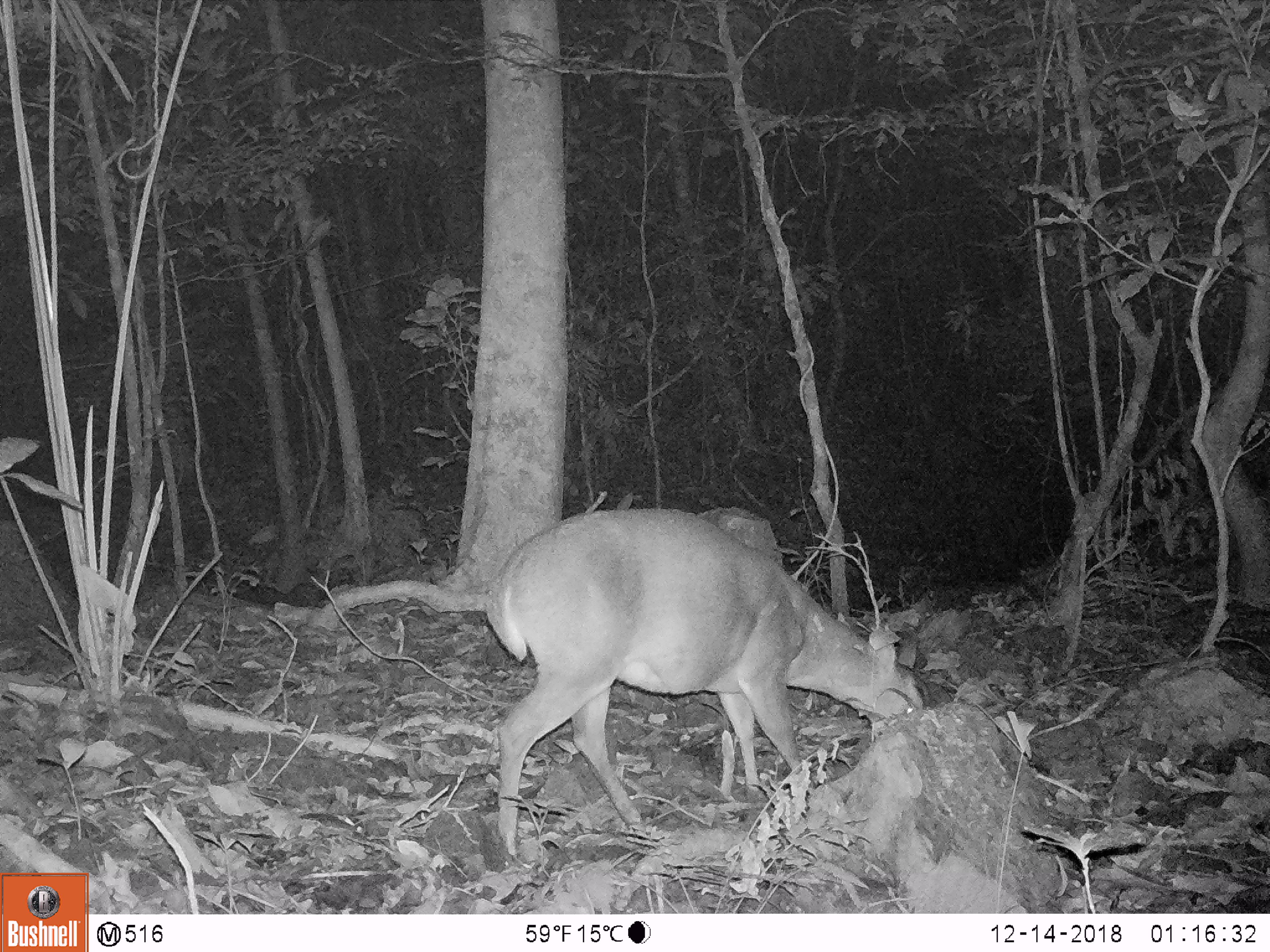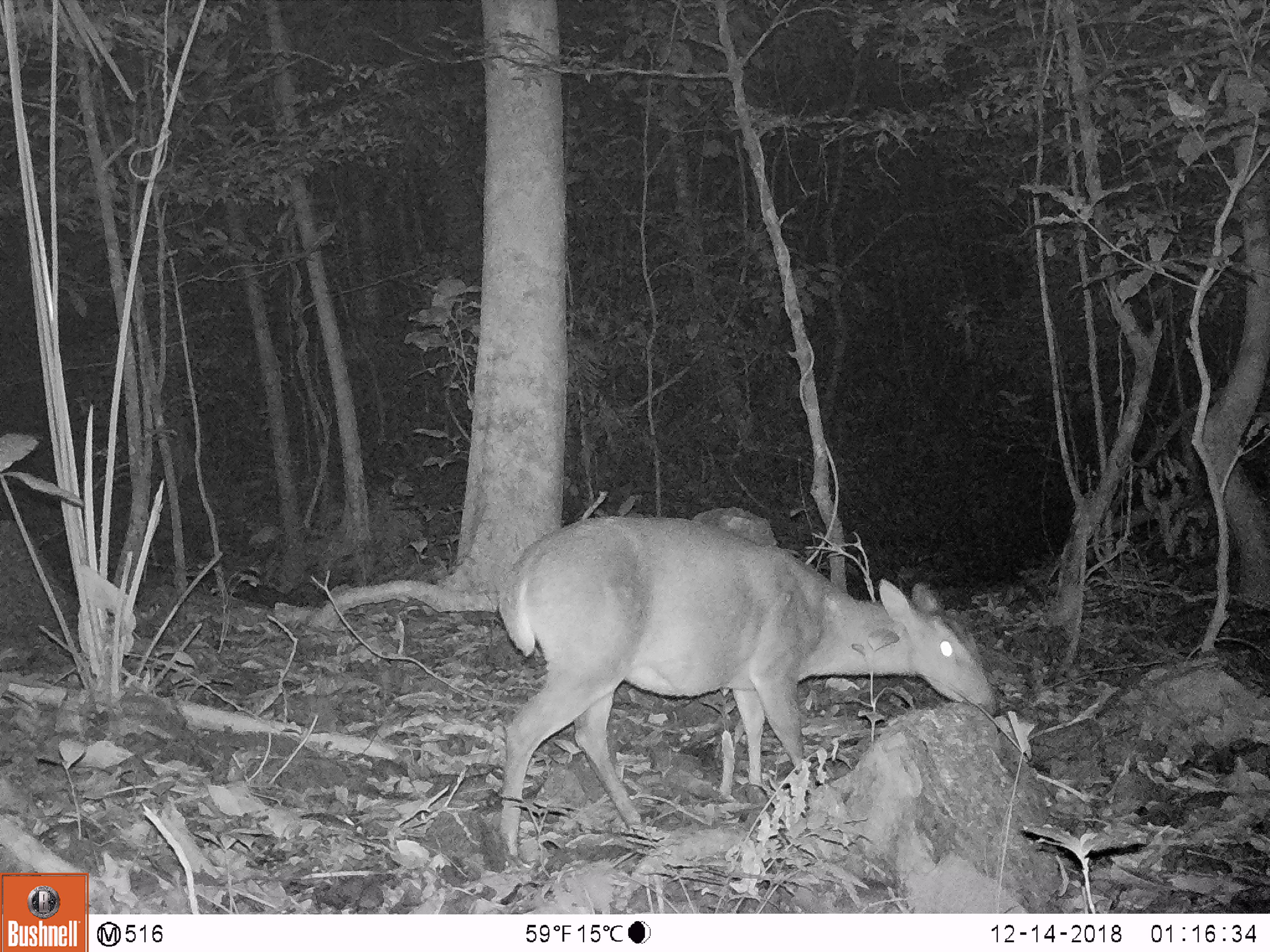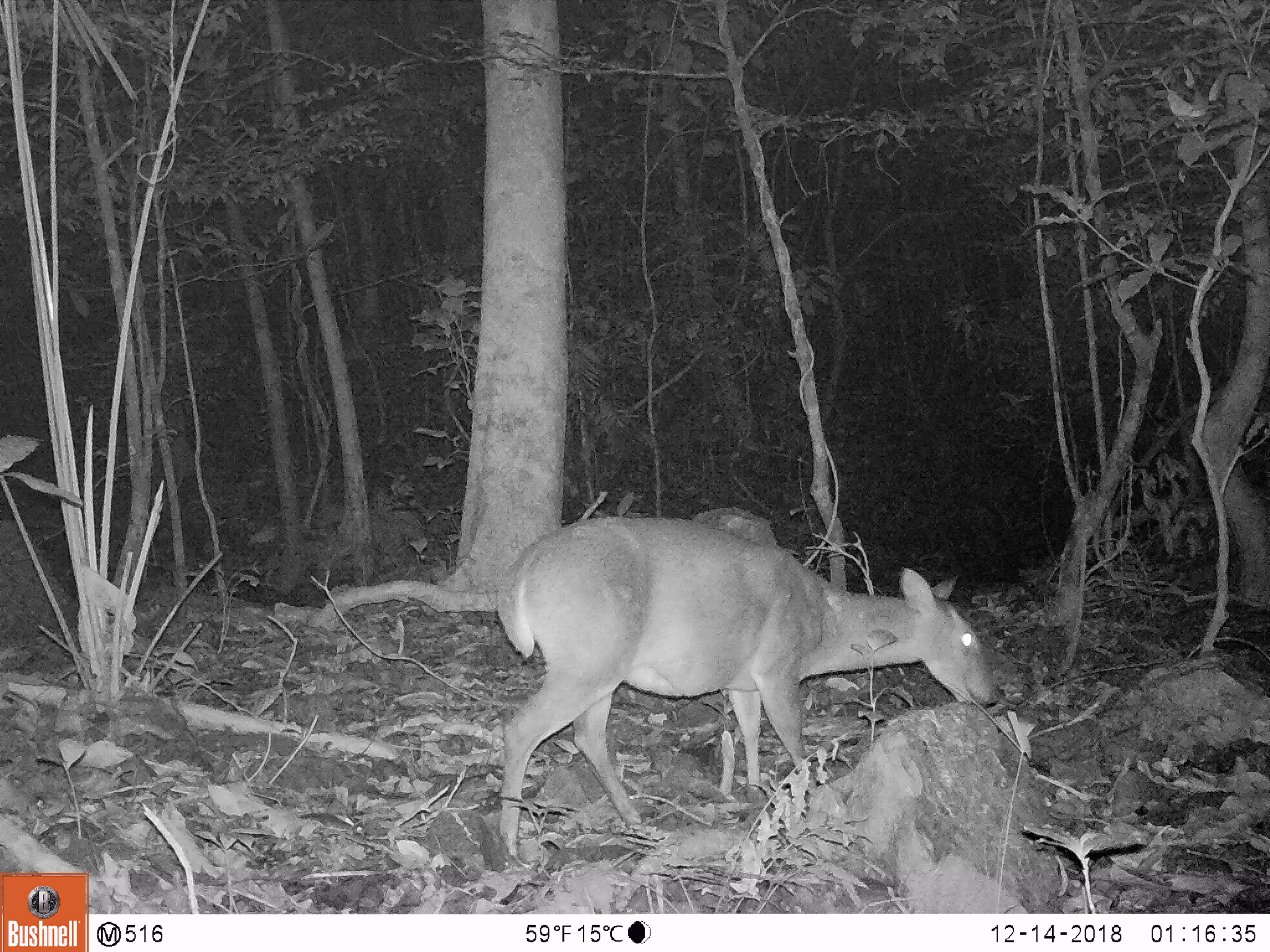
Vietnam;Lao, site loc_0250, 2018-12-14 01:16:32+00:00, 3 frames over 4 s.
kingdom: Animalia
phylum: Chordata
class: Mammalia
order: Artiodactyla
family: Cervidae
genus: Muntiacus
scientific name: Muntiacus vuquangensis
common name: large-antlered muntjac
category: large antlered muntjac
Large antlered muntjac (large-antlered muntjac) (Muntiacus vuquangensis). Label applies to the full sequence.